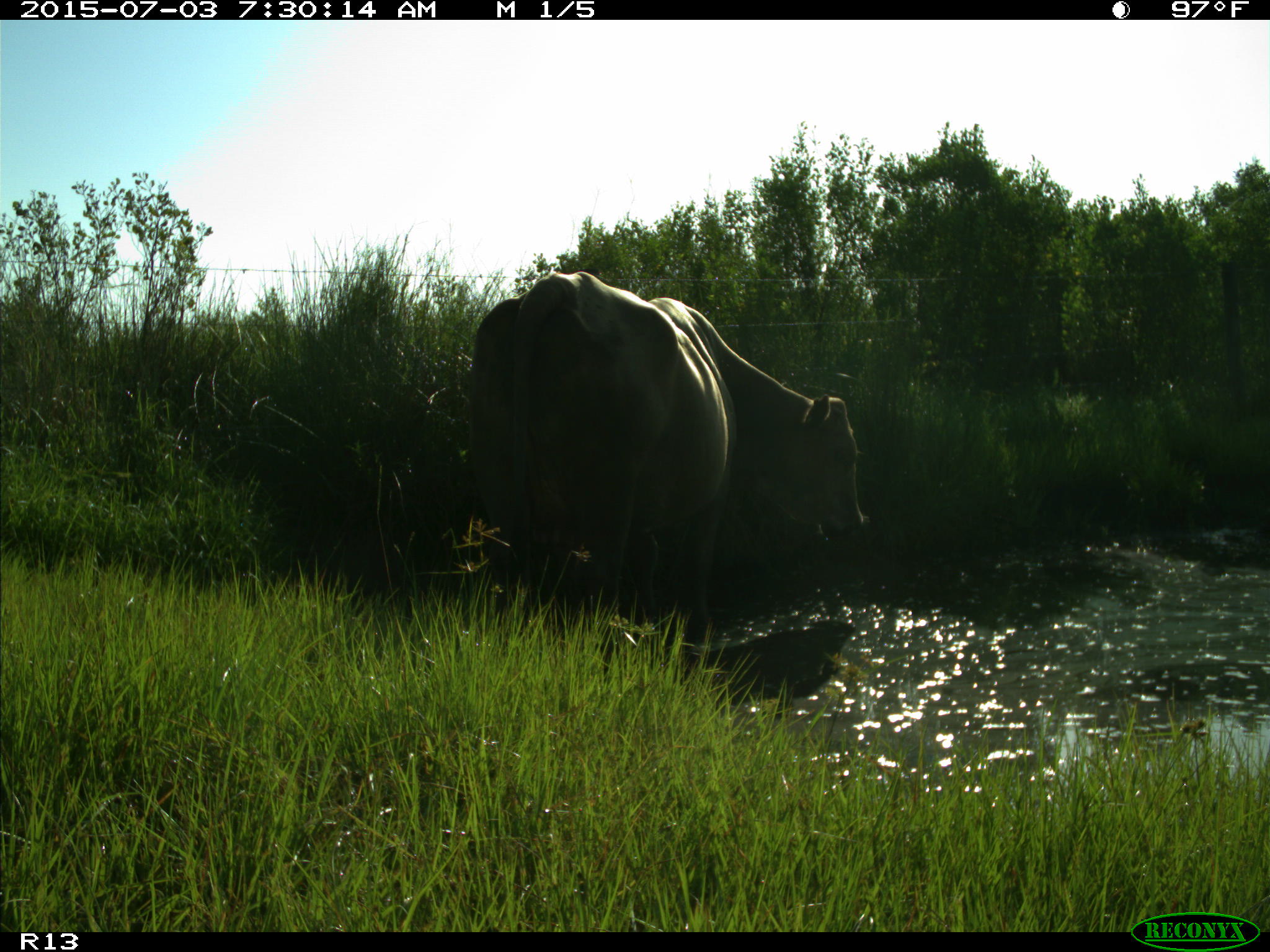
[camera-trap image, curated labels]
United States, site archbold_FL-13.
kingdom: Animalia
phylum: Chordata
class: Mammalia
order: Artiodactyla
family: Bovidae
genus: Bos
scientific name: Bos taurus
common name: domestic cow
Bos taurus (domestic cow).